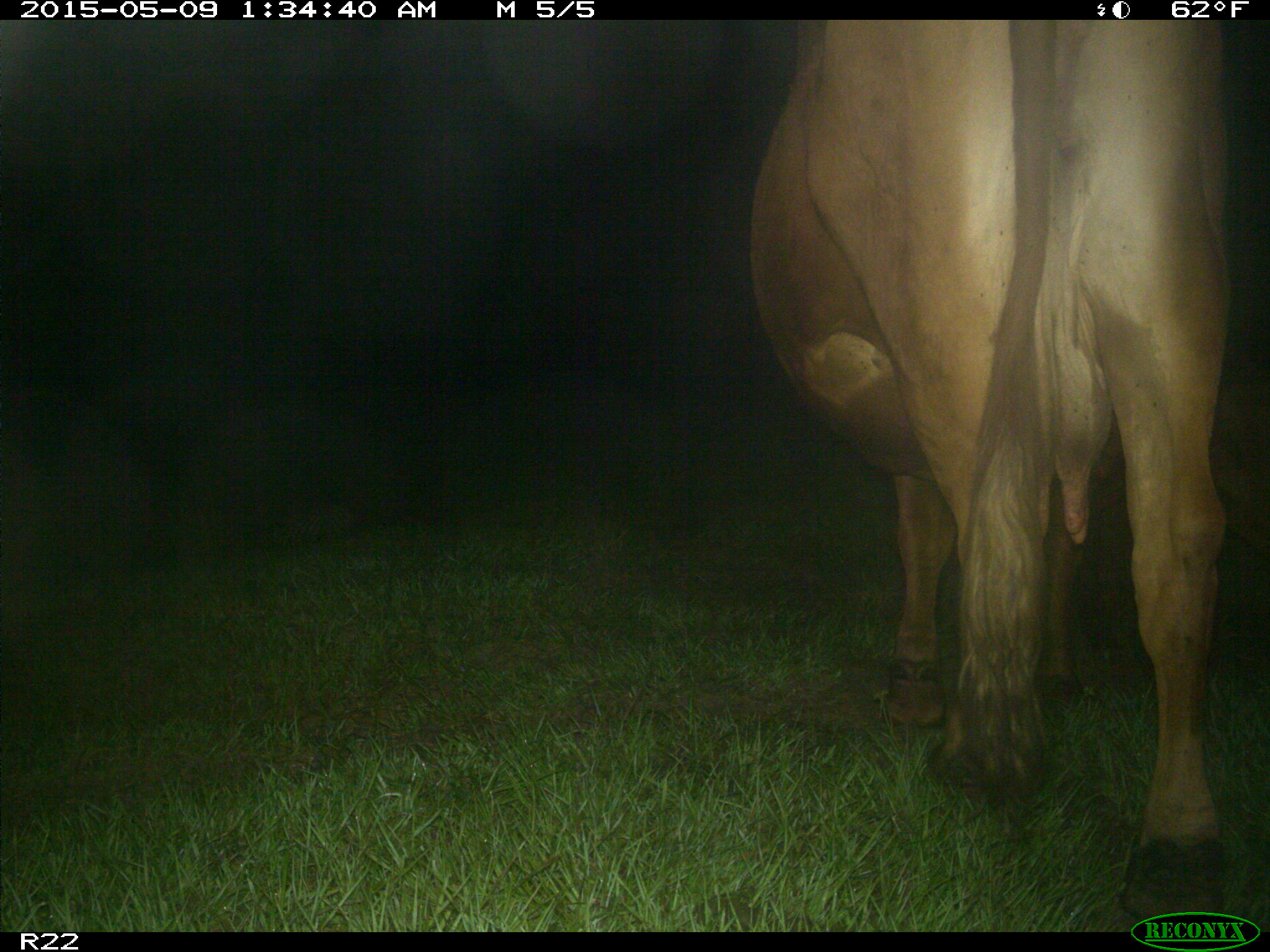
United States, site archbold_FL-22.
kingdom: Animalia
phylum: Chordata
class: Mammalia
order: Artiodactyla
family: Bovidae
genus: Bos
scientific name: Bos taurus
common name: domestic cow